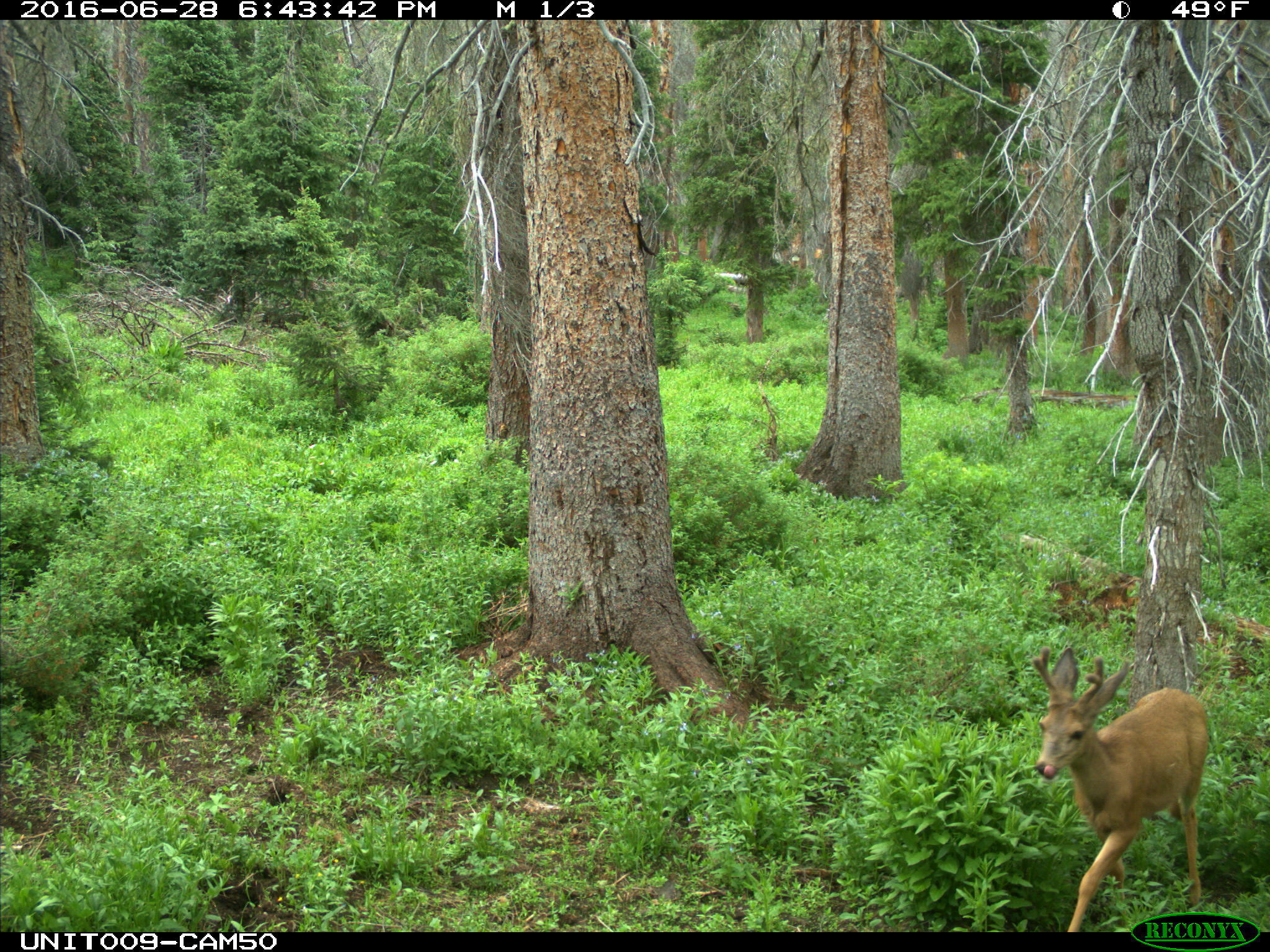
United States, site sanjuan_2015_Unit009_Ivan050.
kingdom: Animalia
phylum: Chordata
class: Mammalia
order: Artiodactyla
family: Cervidae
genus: Odocoileus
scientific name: Odocoileus hemionus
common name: mule deer